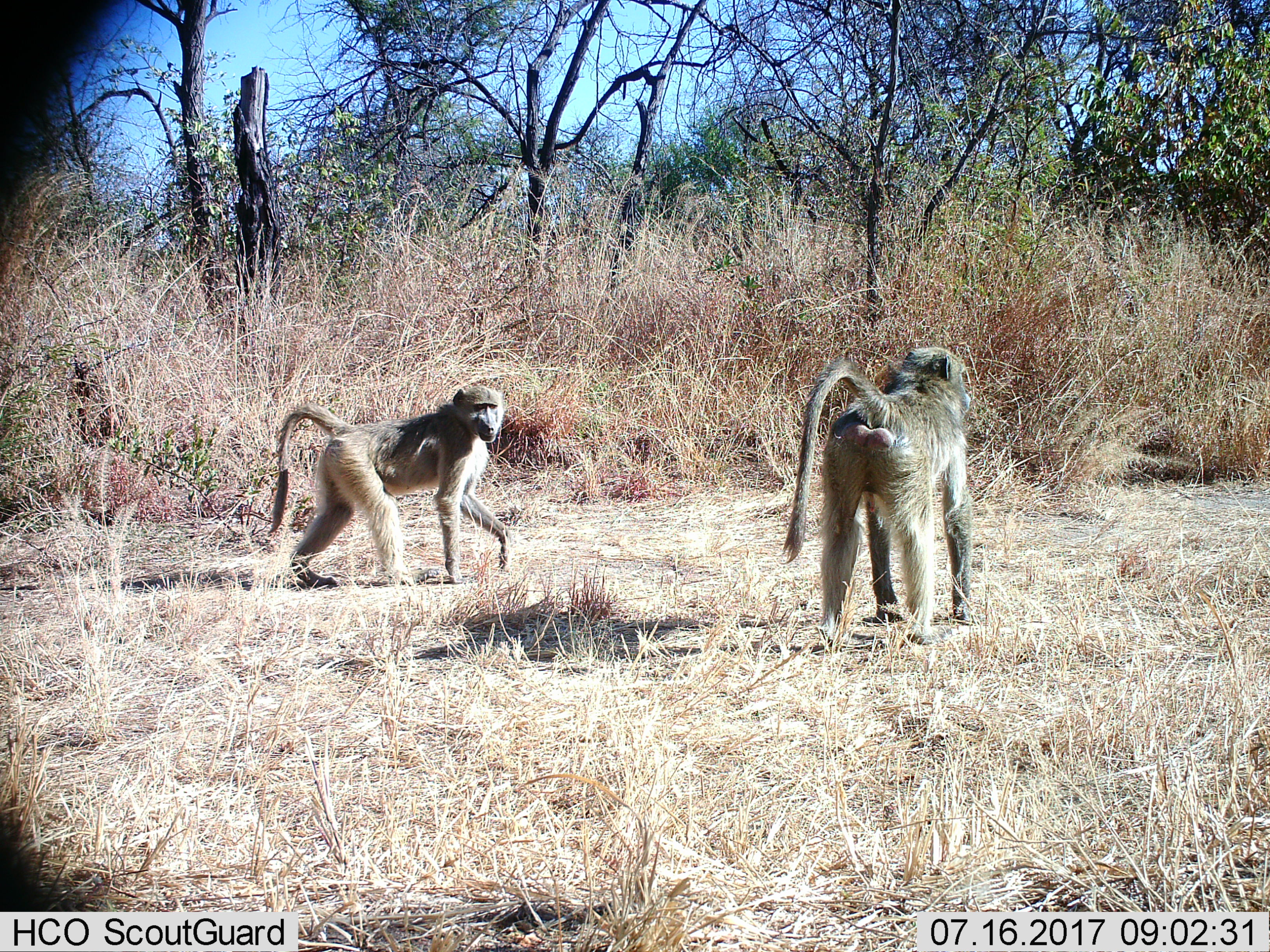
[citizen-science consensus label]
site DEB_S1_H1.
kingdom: Animalia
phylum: Chordata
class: Mammalia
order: Primates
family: Cercopithecidae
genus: Papio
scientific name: Papio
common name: baboon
Baboon (Papio), count 2. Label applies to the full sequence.